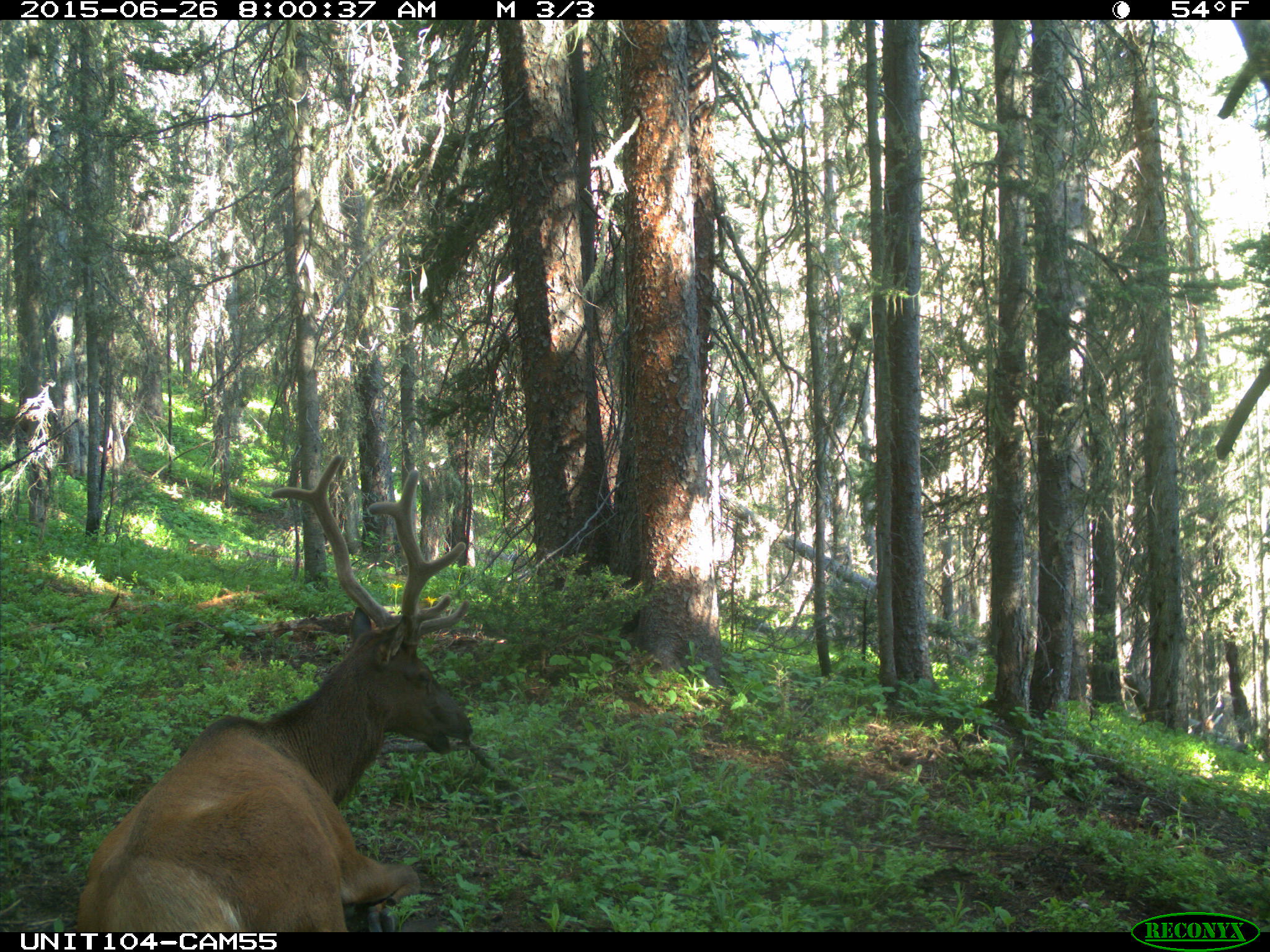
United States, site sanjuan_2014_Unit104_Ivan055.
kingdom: Animalia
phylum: Chordata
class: Mammalia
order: Artiodactyla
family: Cervidae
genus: Cervus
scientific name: Cervus elaphus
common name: red deer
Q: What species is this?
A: Cervus elaphus (red deer).